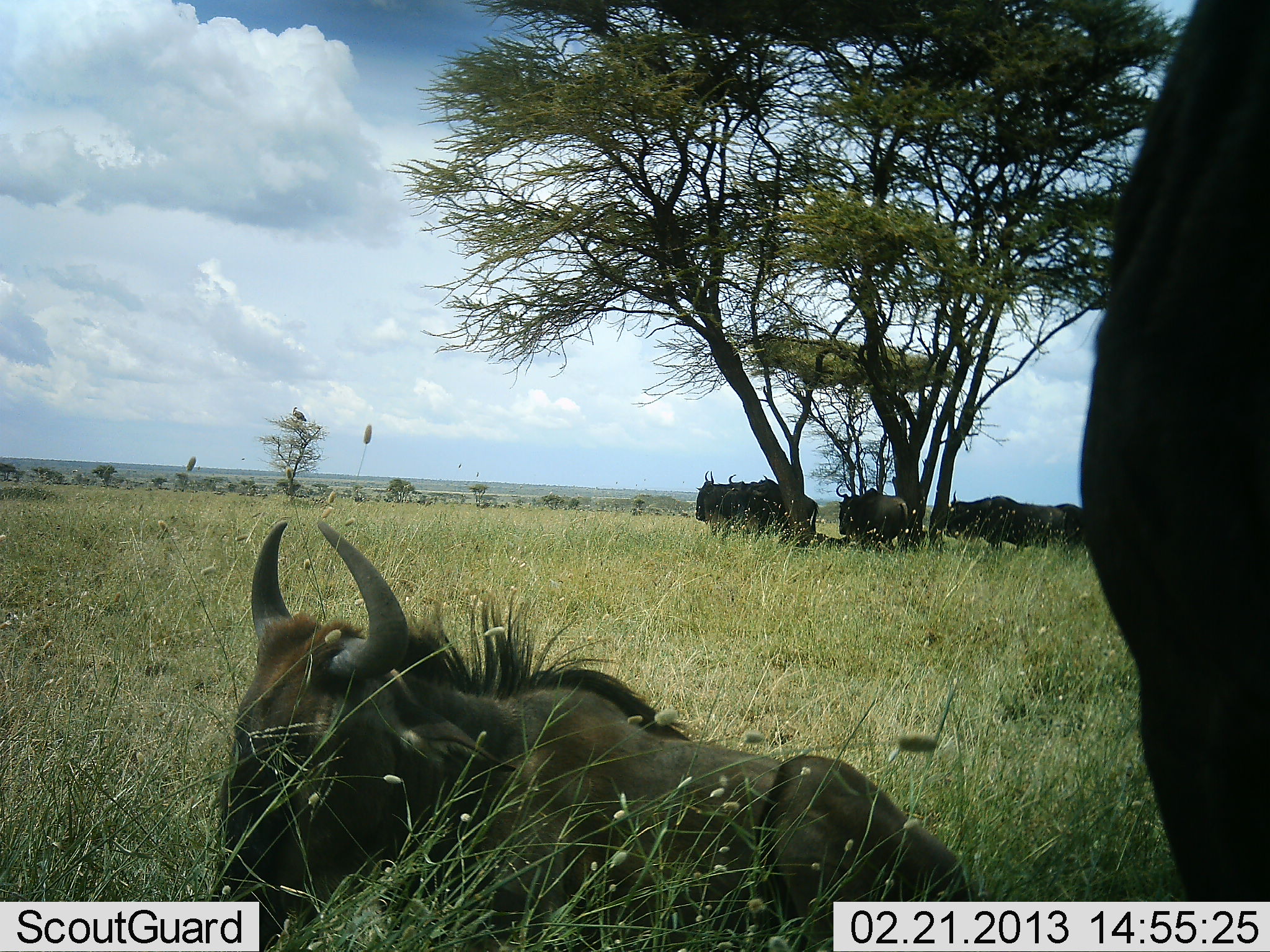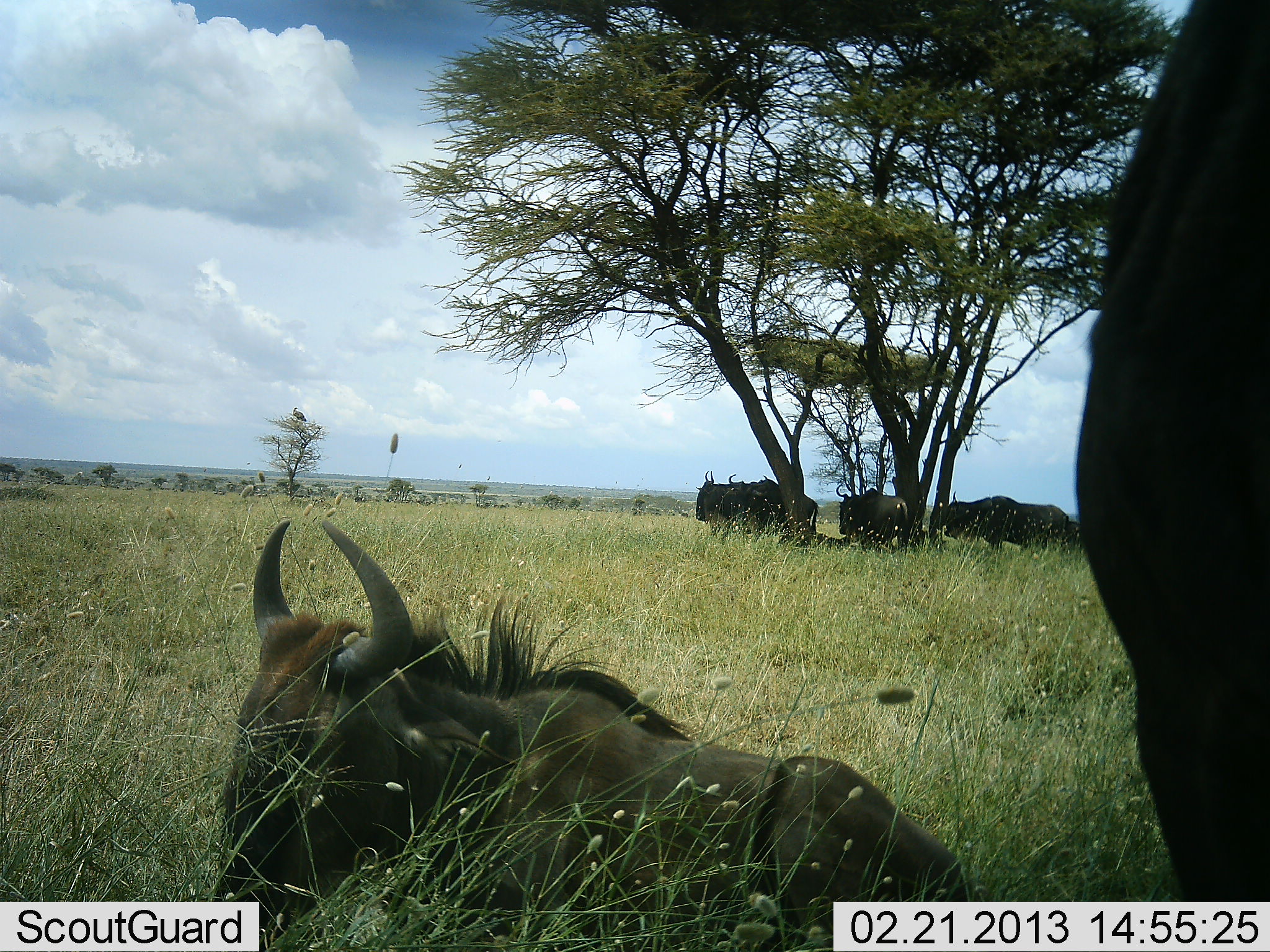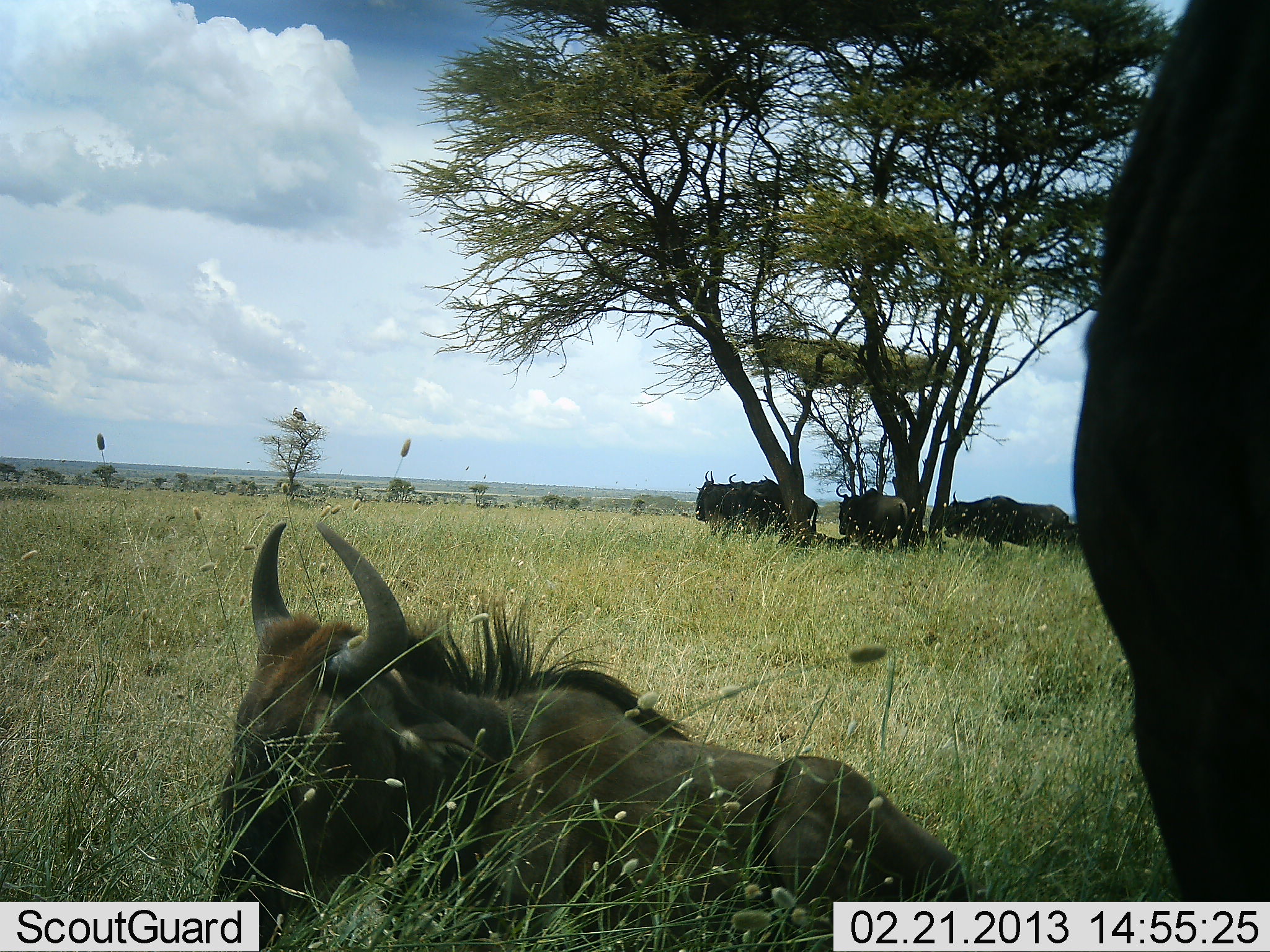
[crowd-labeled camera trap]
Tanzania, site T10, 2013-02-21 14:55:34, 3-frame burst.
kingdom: Animalia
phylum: Chordata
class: Mammalia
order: Artiodactyla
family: Bovidae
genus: Connochaetes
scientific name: Connochaetes taurinus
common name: blue wildebeest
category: wildebeest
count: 7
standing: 58%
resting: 100%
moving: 16%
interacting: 0%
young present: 26%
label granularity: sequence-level